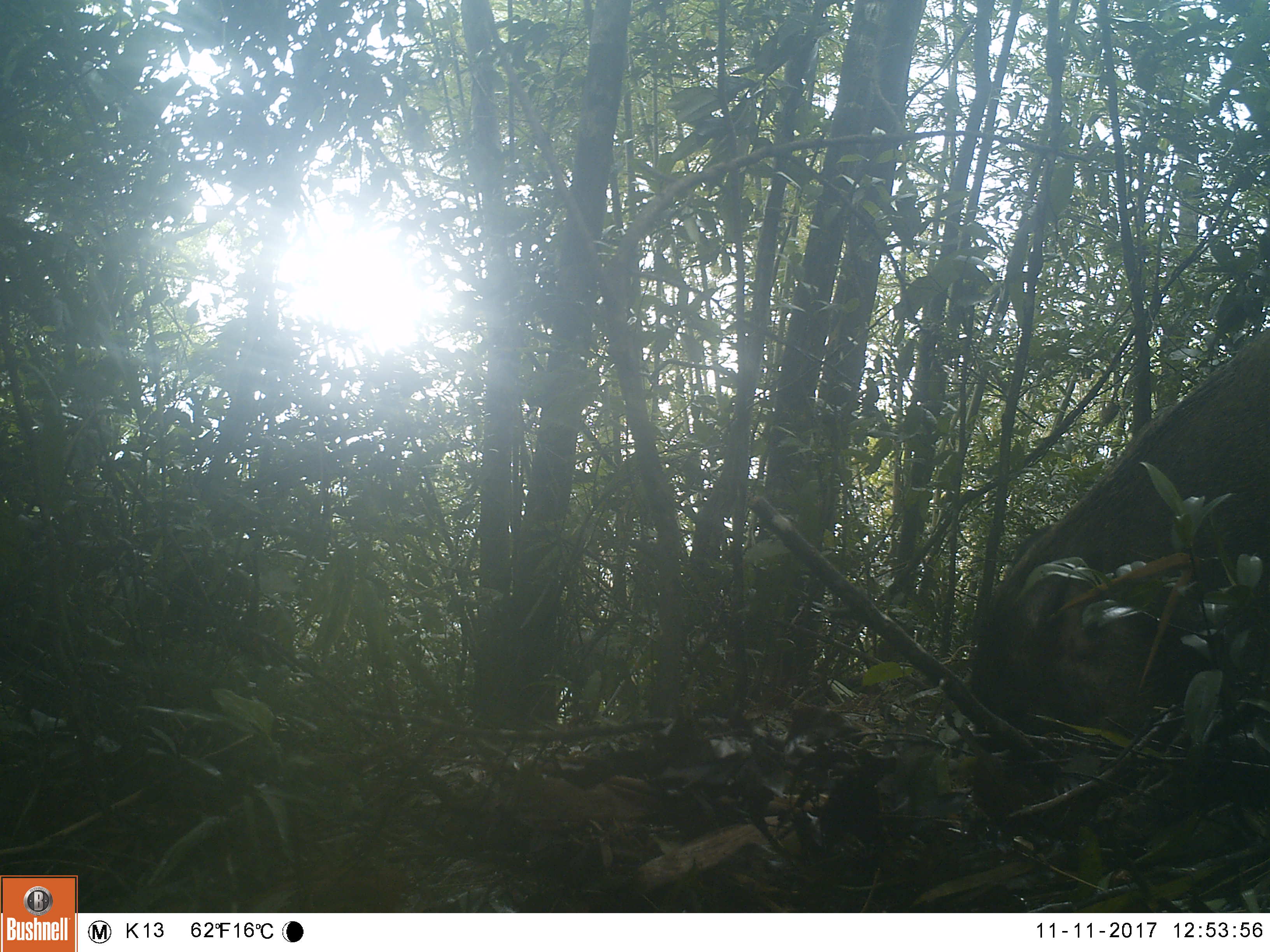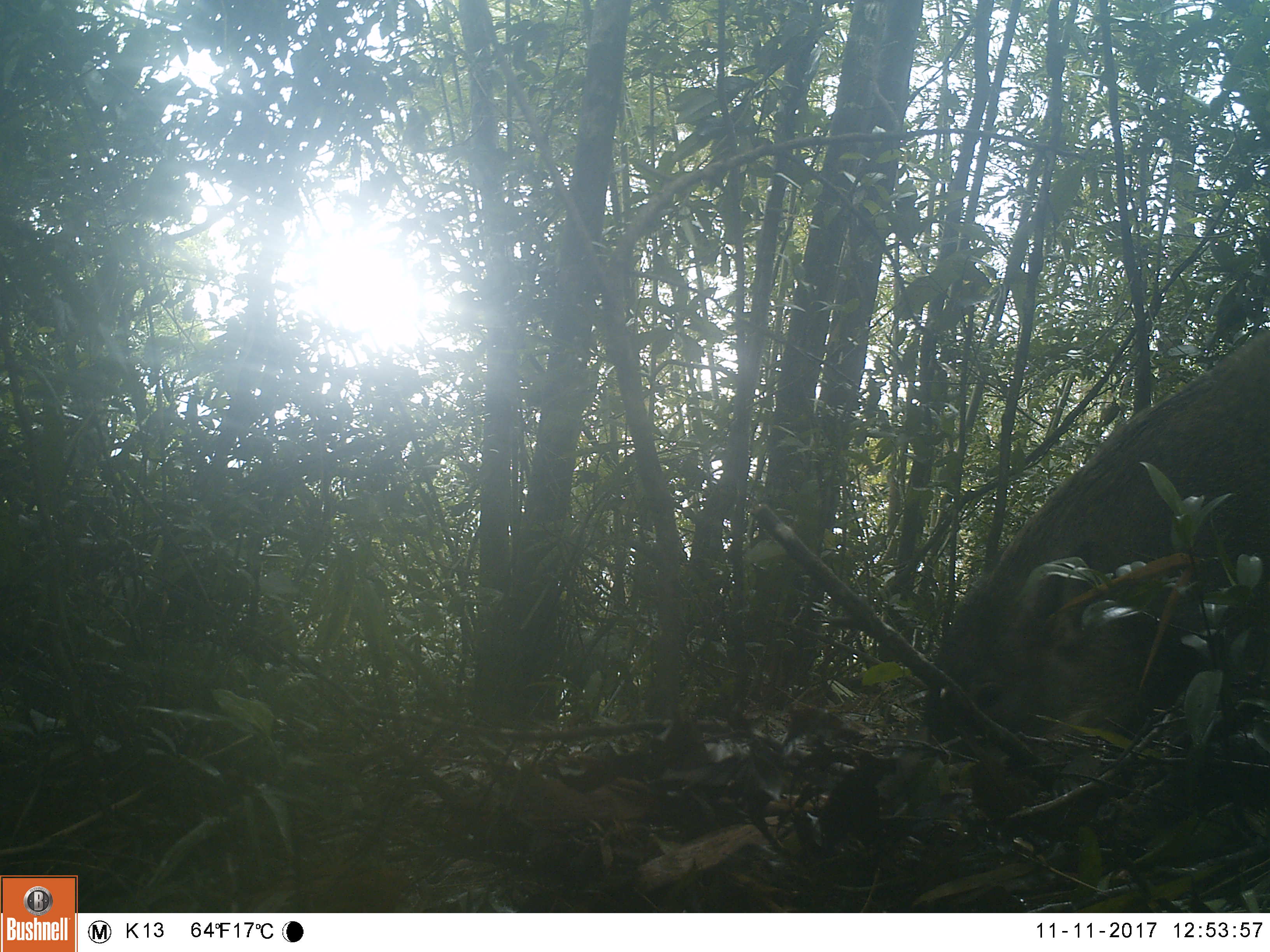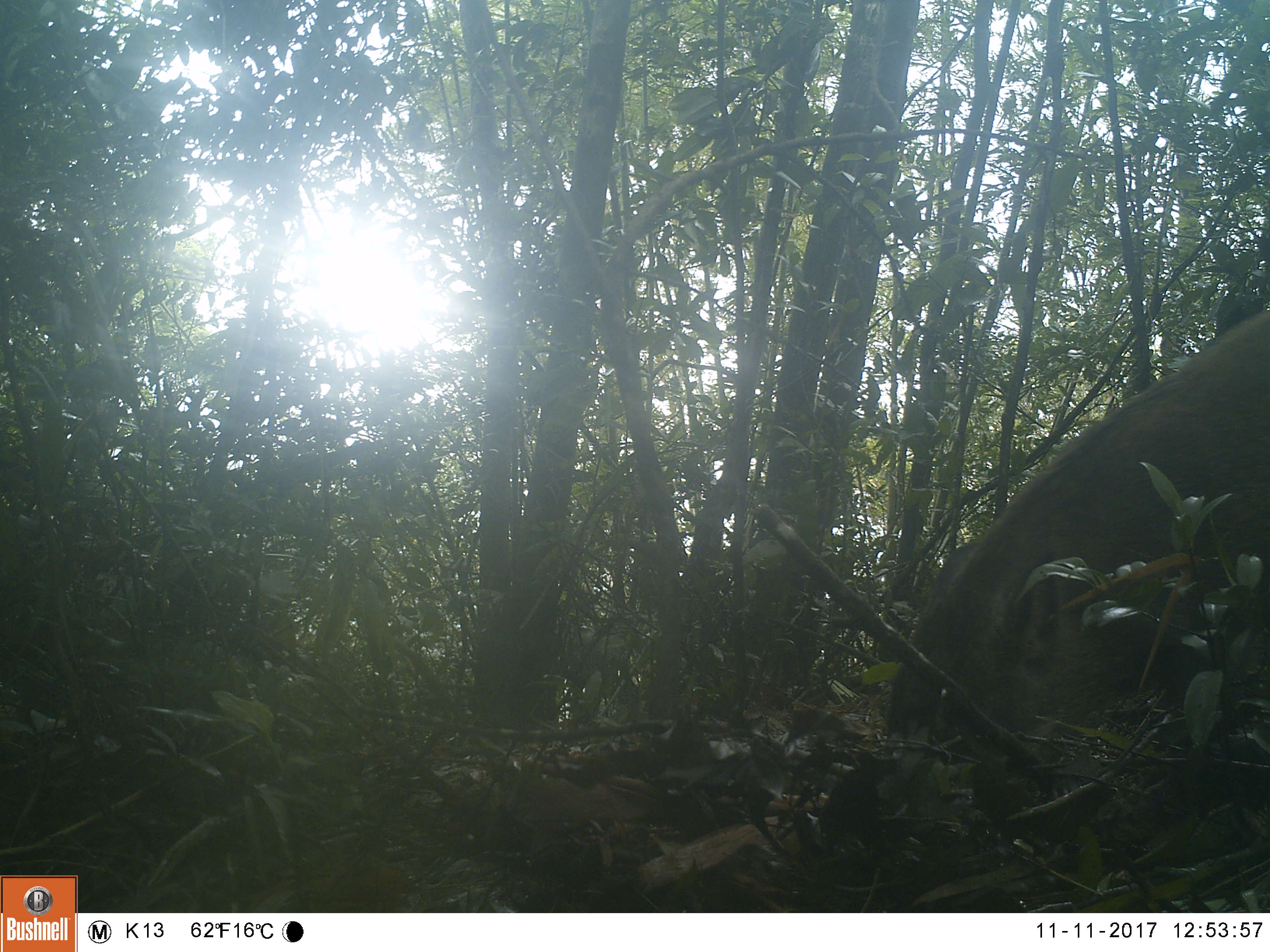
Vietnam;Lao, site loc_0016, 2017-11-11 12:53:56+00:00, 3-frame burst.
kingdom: Animalia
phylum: Chordata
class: Mammalia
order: Artiodactyla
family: Suidae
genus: Sus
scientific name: Sus scrofa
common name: eurasian wild pig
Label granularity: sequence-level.